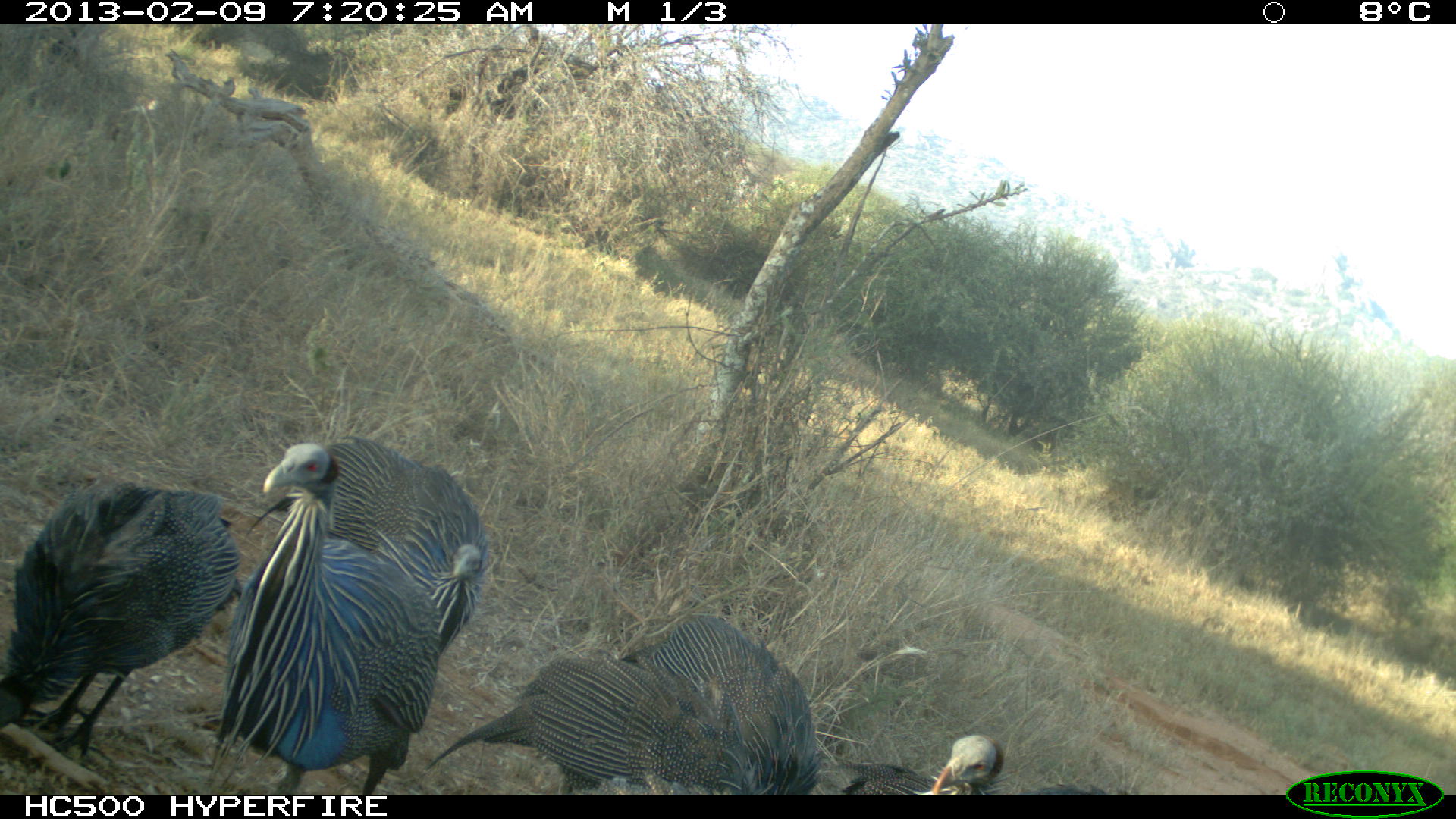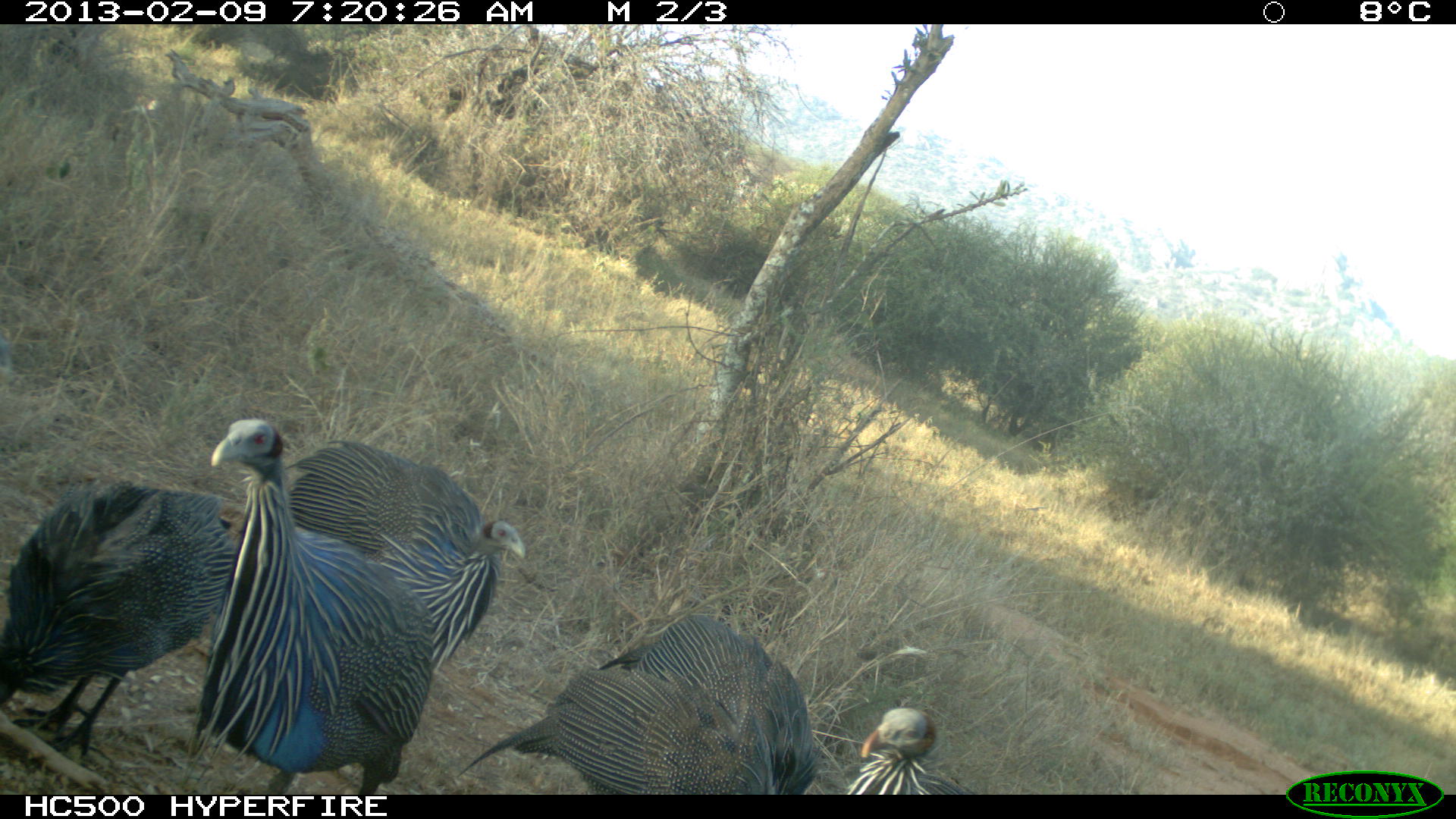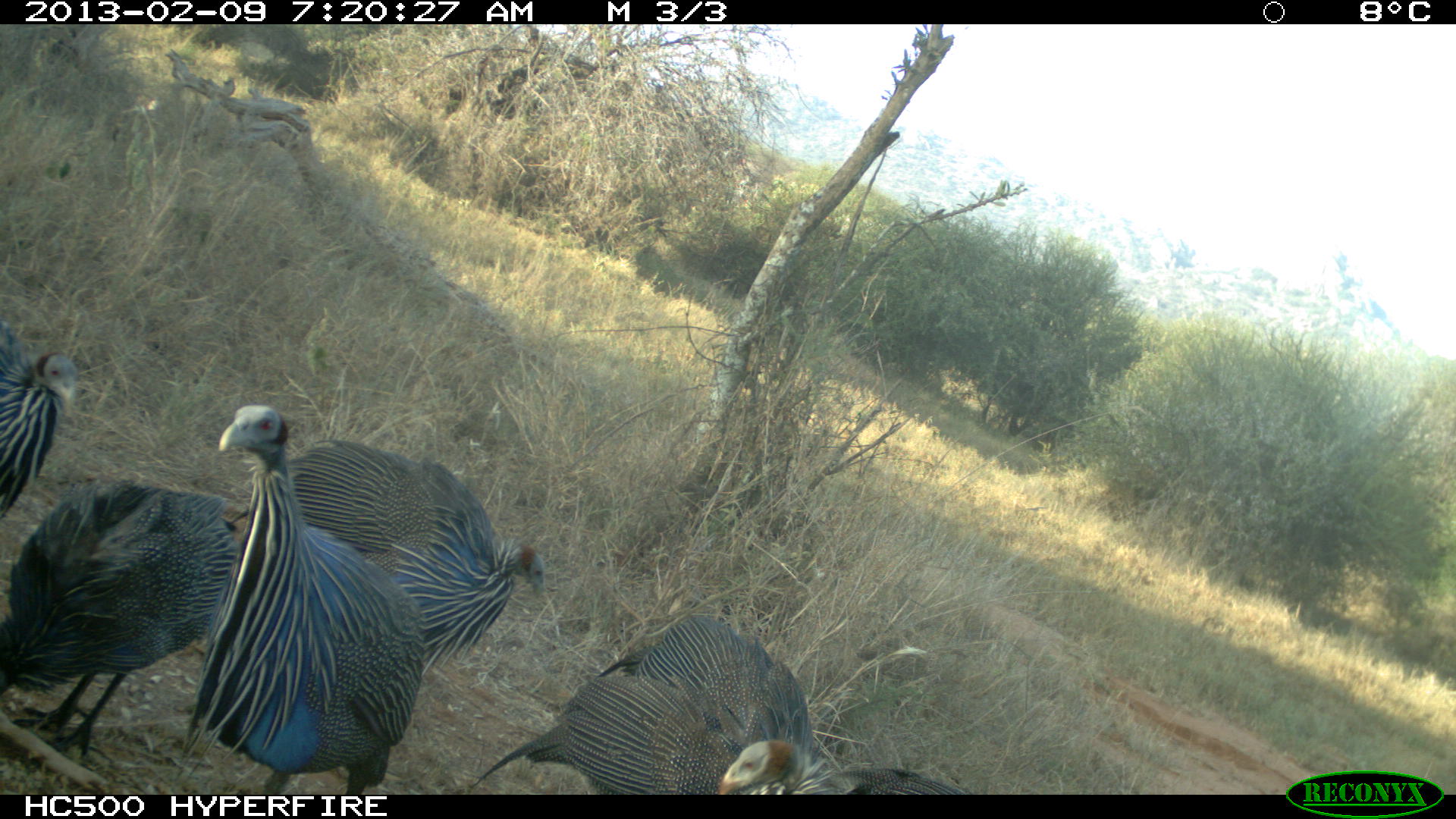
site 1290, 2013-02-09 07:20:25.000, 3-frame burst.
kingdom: Animalia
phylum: Chordata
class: Aves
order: Galliformes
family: Numididae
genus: Acryllium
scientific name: Acryllium vulturinum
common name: vulturine guineafowl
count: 6